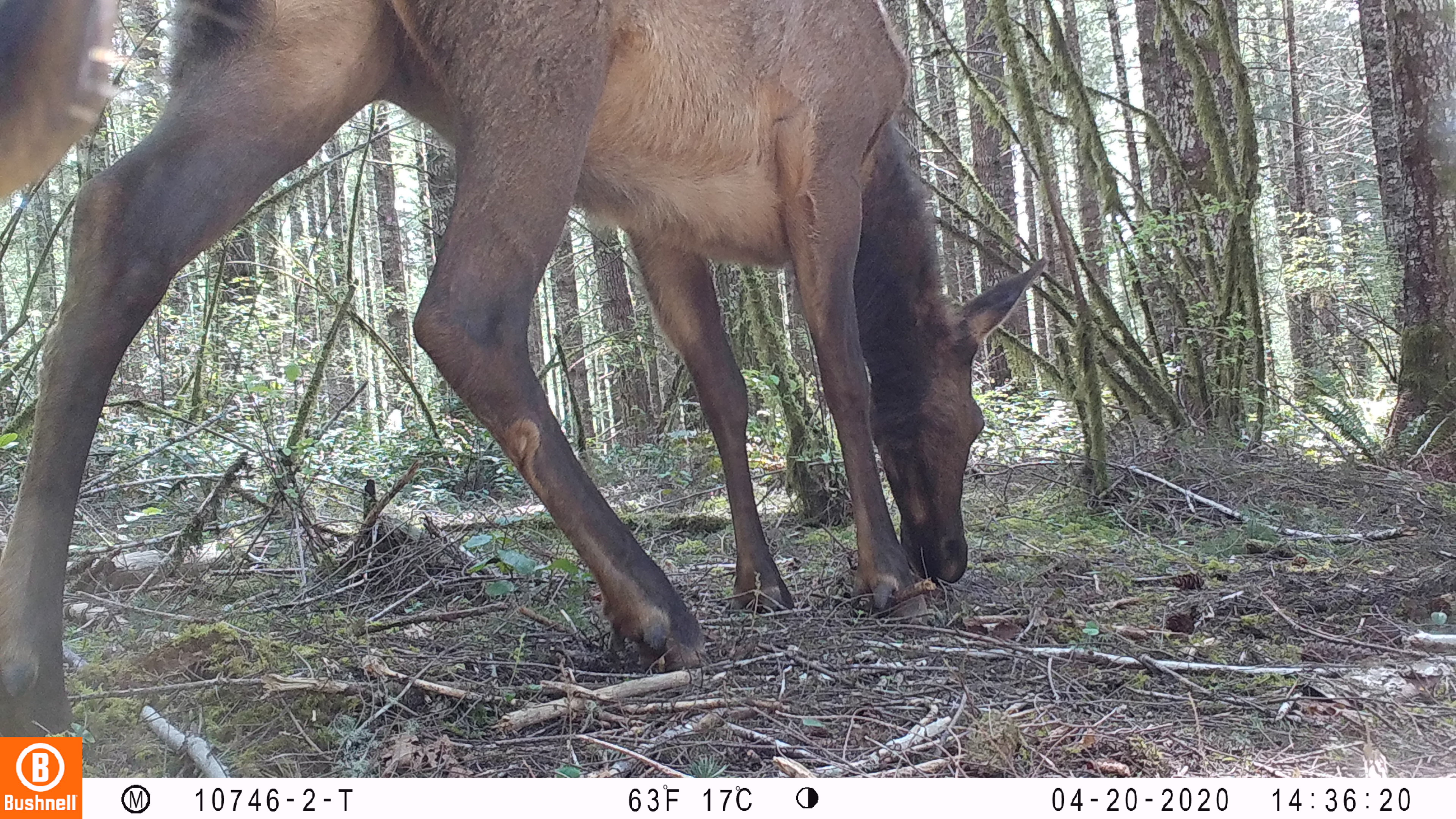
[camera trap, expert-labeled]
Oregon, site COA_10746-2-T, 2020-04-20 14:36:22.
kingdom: Animalia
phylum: Chordata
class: Mammalia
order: Artiodactyla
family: Cervidae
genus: Cervus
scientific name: Cervus canadensis roosevelti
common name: roosevelt elk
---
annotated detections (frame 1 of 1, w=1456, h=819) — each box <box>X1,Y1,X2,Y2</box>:
roosevelt elk: <box>0,0,1049,732</box>